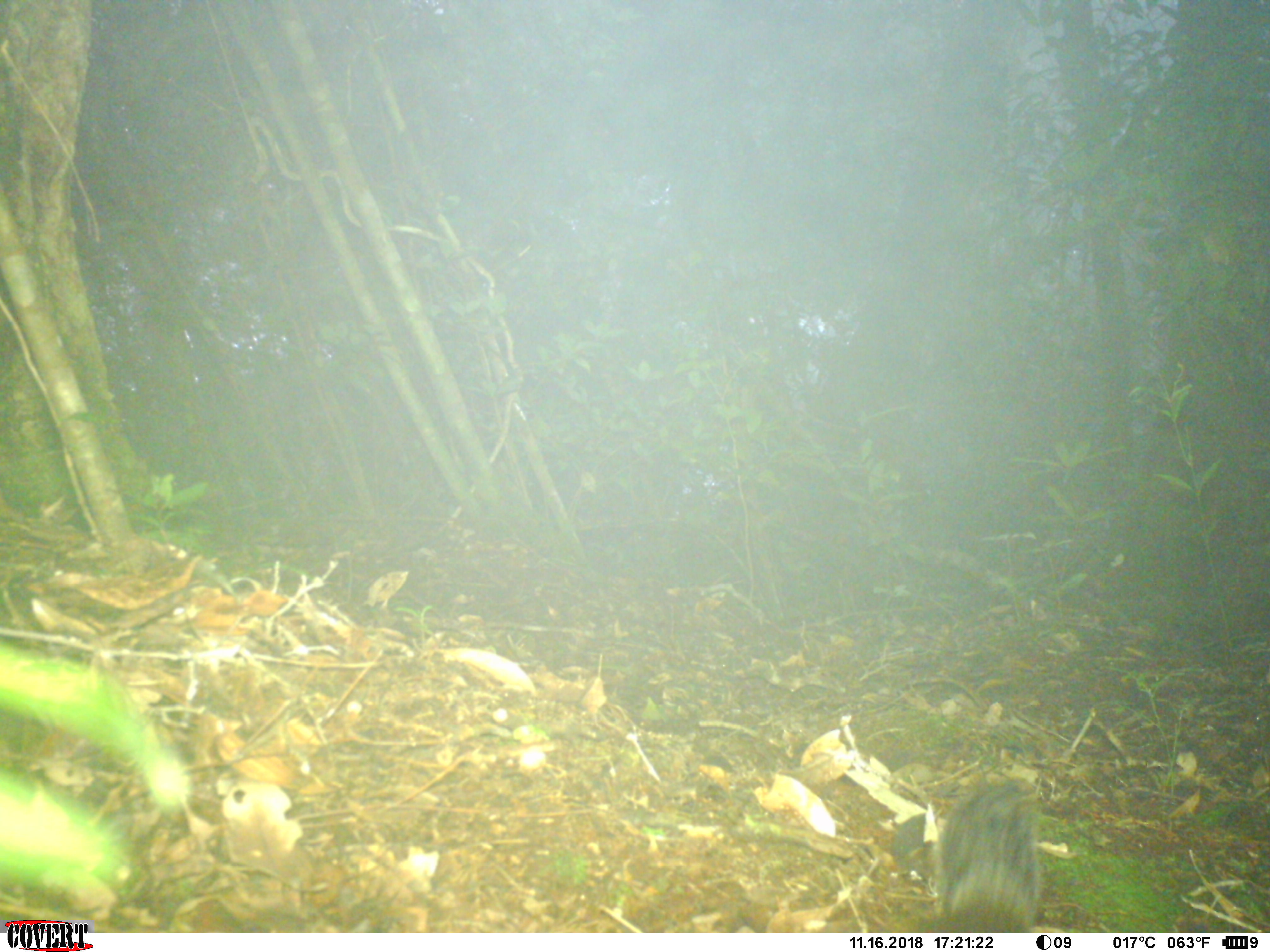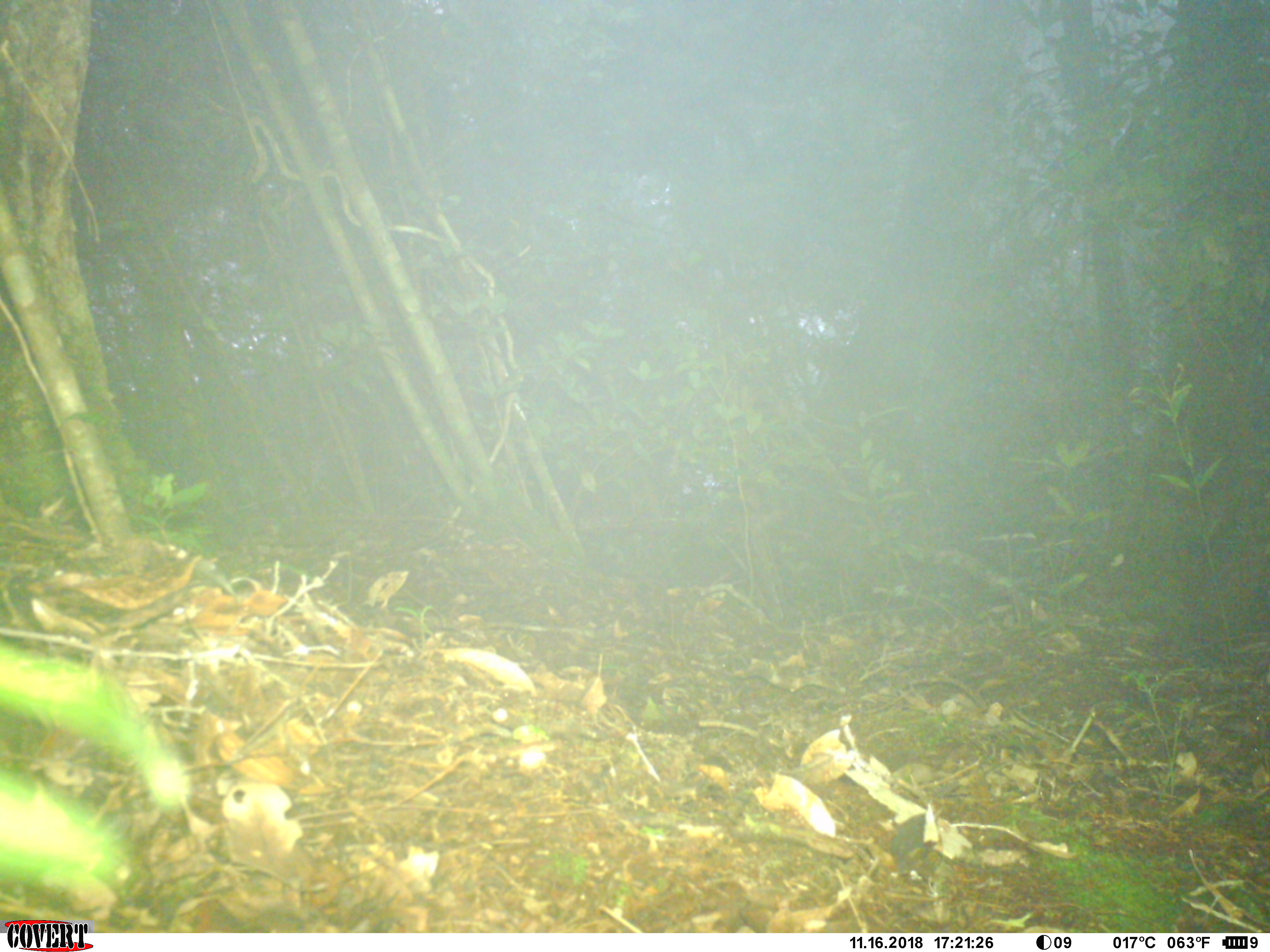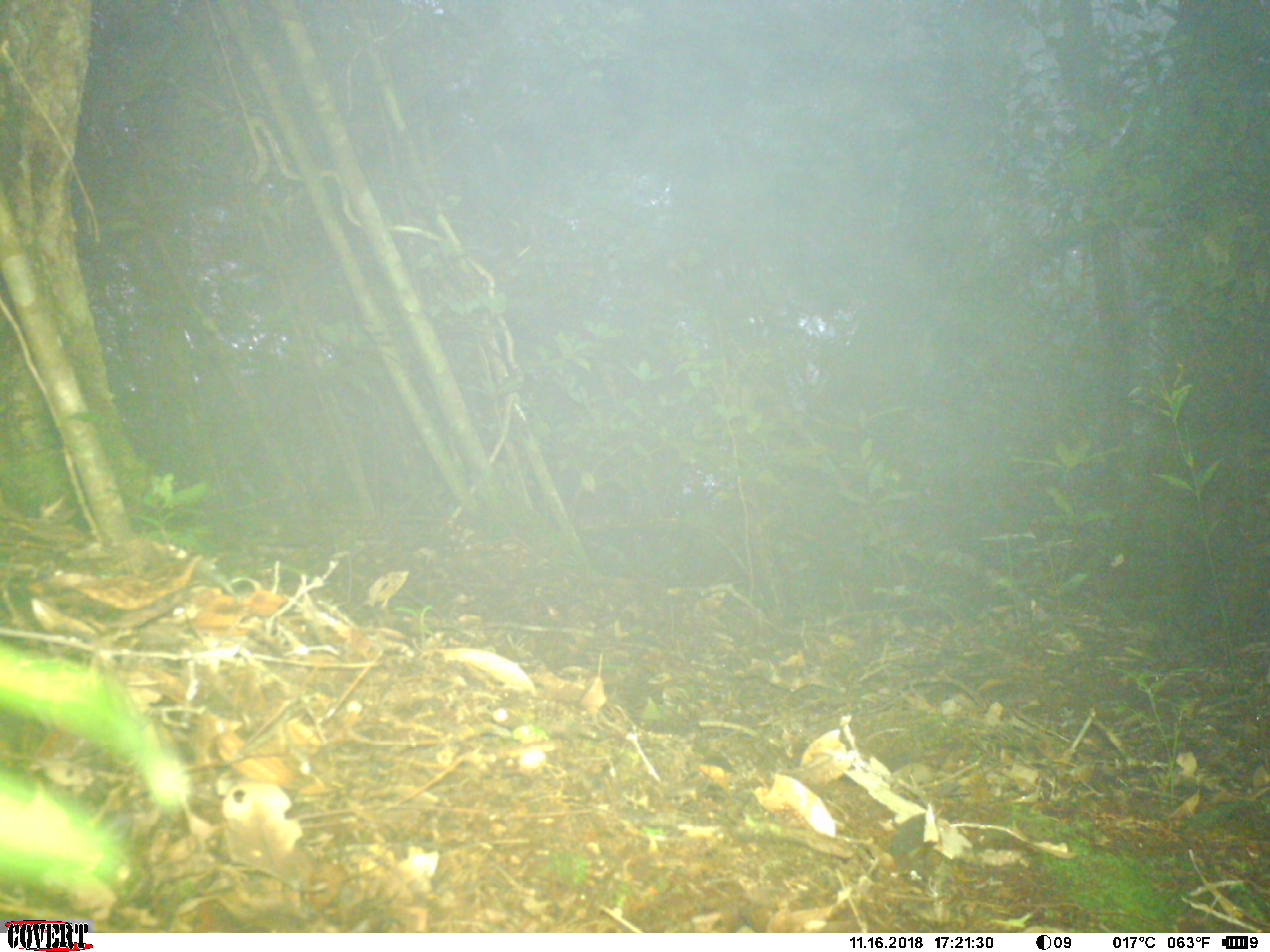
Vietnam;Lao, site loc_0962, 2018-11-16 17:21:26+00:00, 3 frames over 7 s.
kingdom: Animalia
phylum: Chordata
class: Mammalia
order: Rodentia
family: Sciuridae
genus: Dremomys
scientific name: Dremomys rufigenis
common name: red-cheeked squirrel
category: red cheeked squirrel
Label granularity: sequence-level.